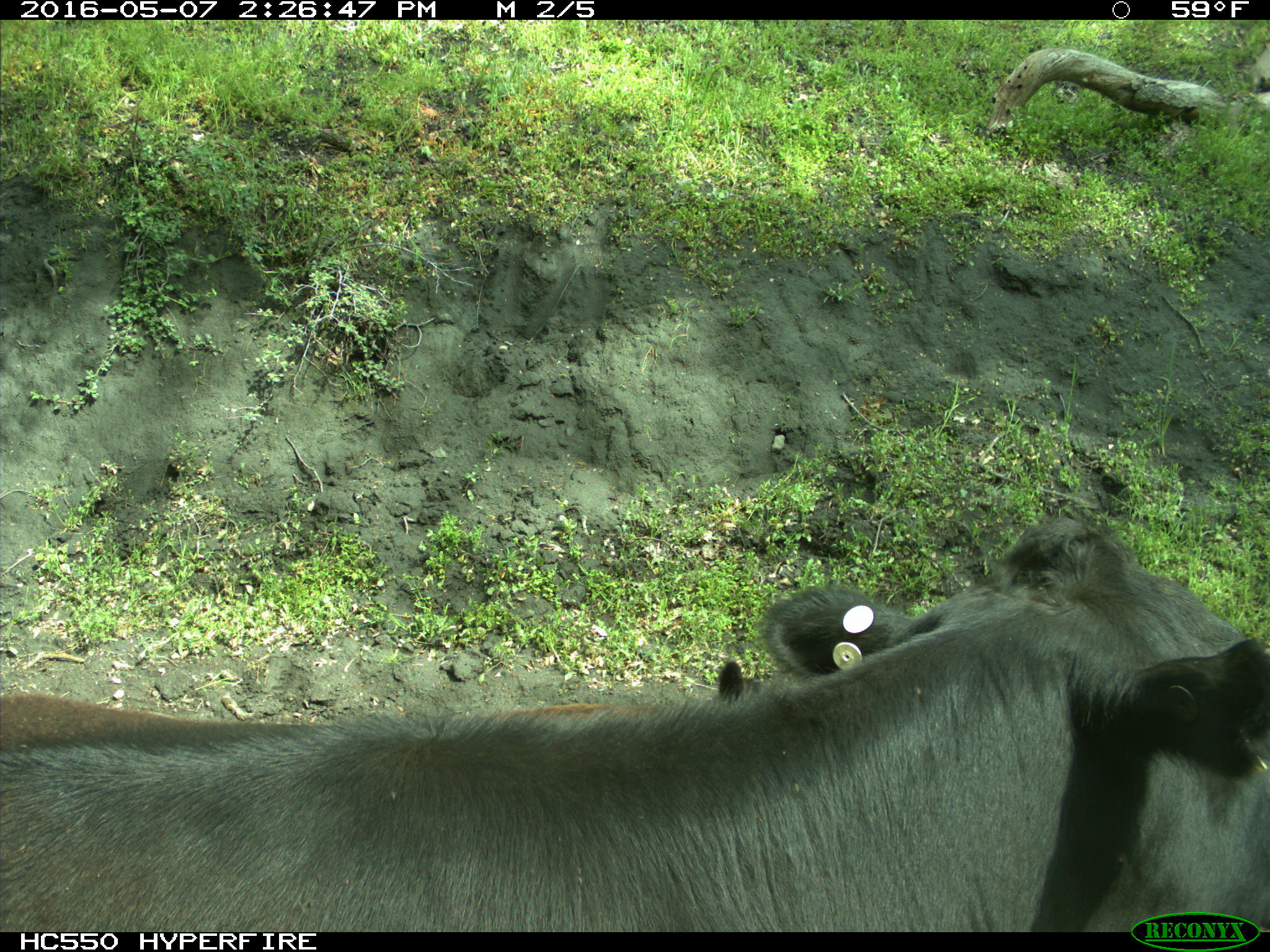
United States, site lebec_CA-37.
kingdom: Animalia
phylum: Chordata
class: Mammalia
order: Artiodactyla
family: Bovidae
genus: Bos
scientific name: Bos taurus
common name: domestic cow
Bos taurus (domestic cow).